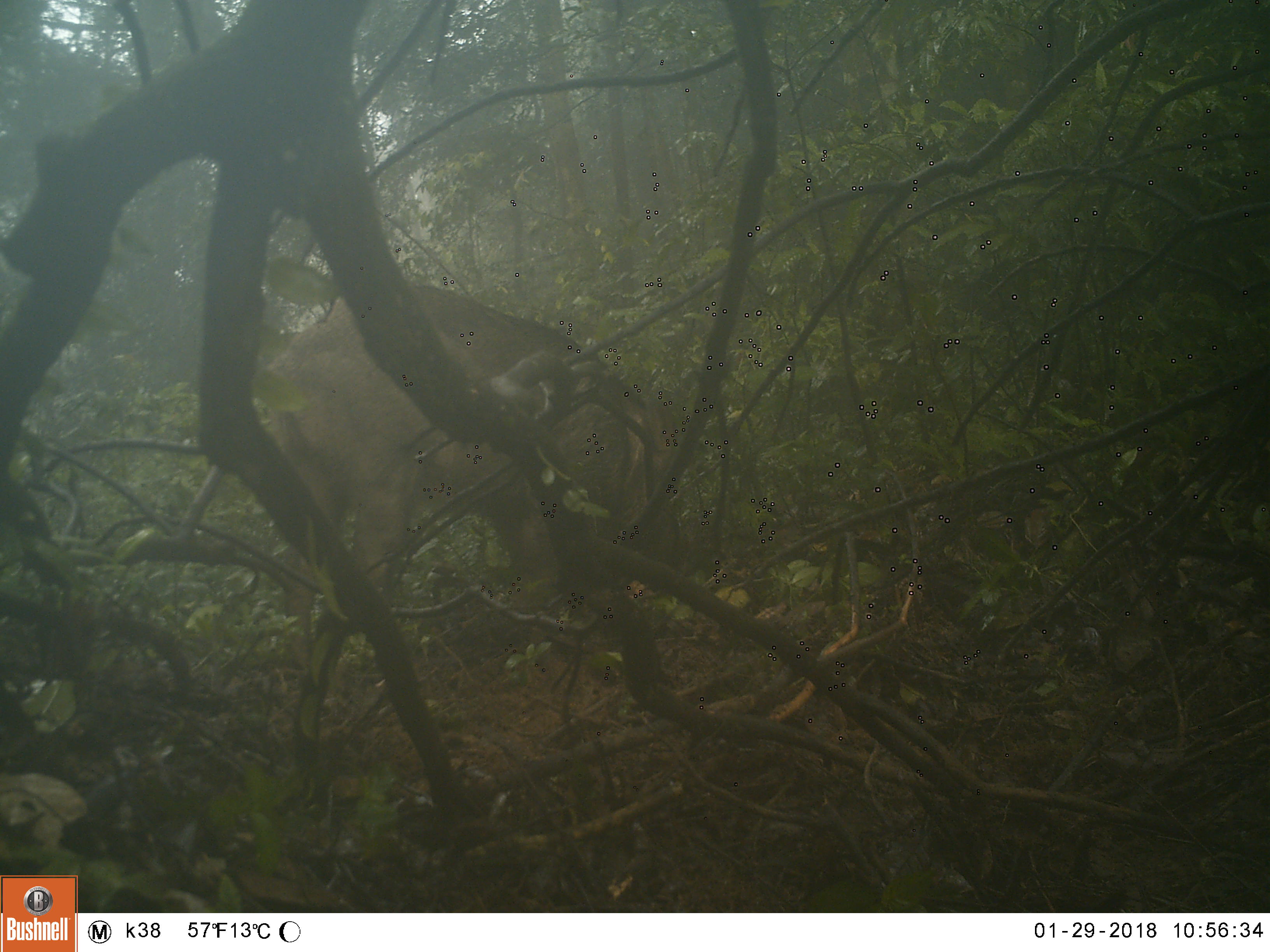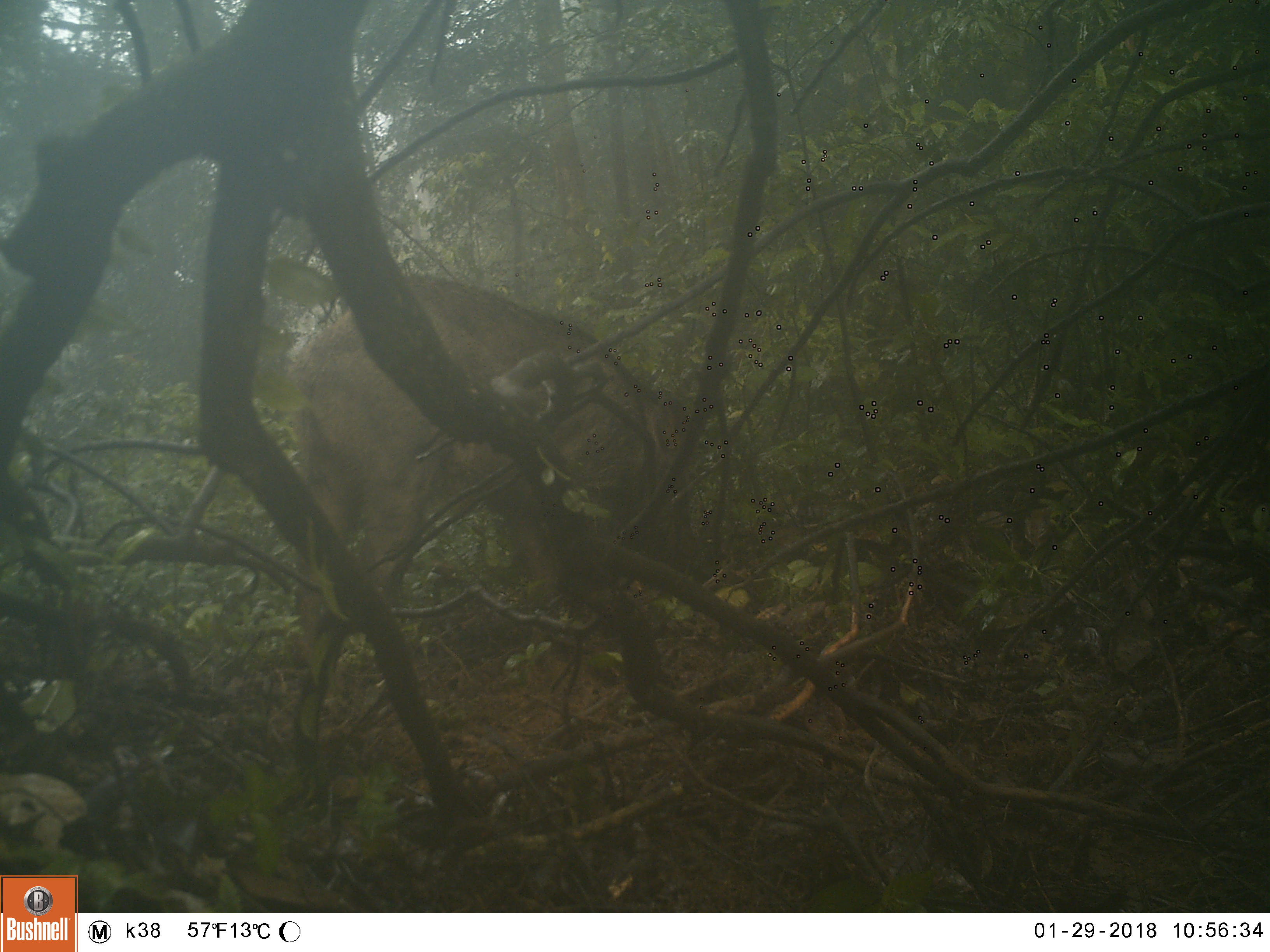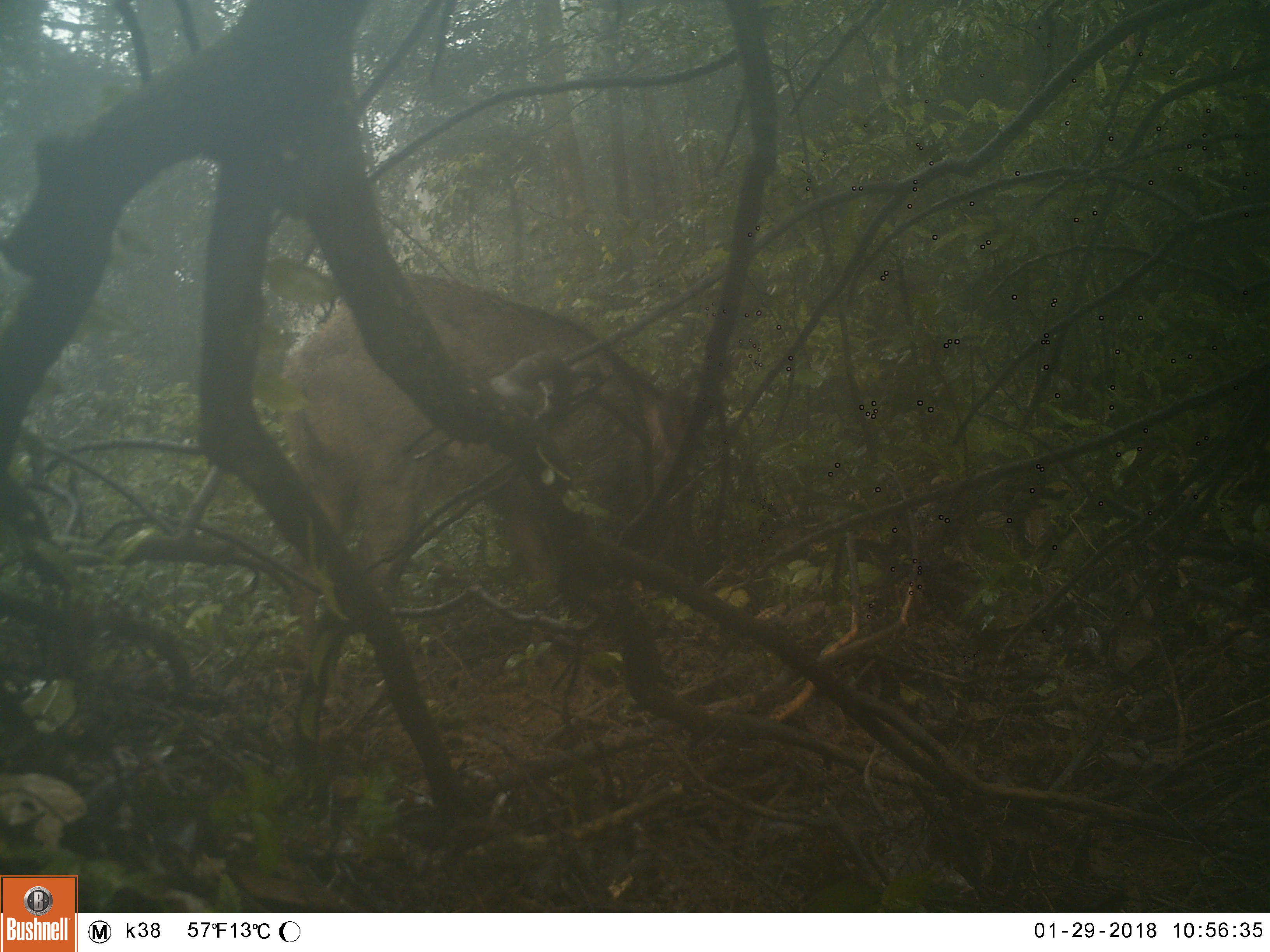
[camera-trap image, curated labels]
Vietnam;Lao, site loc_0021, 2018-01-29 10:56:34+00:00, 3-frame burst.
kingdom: Animalia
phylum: Chordata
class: Mammalia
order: Artiodactyla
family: Suidae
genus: Sus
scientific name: Sus scrofa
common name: eurasian wild pig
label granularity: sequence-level